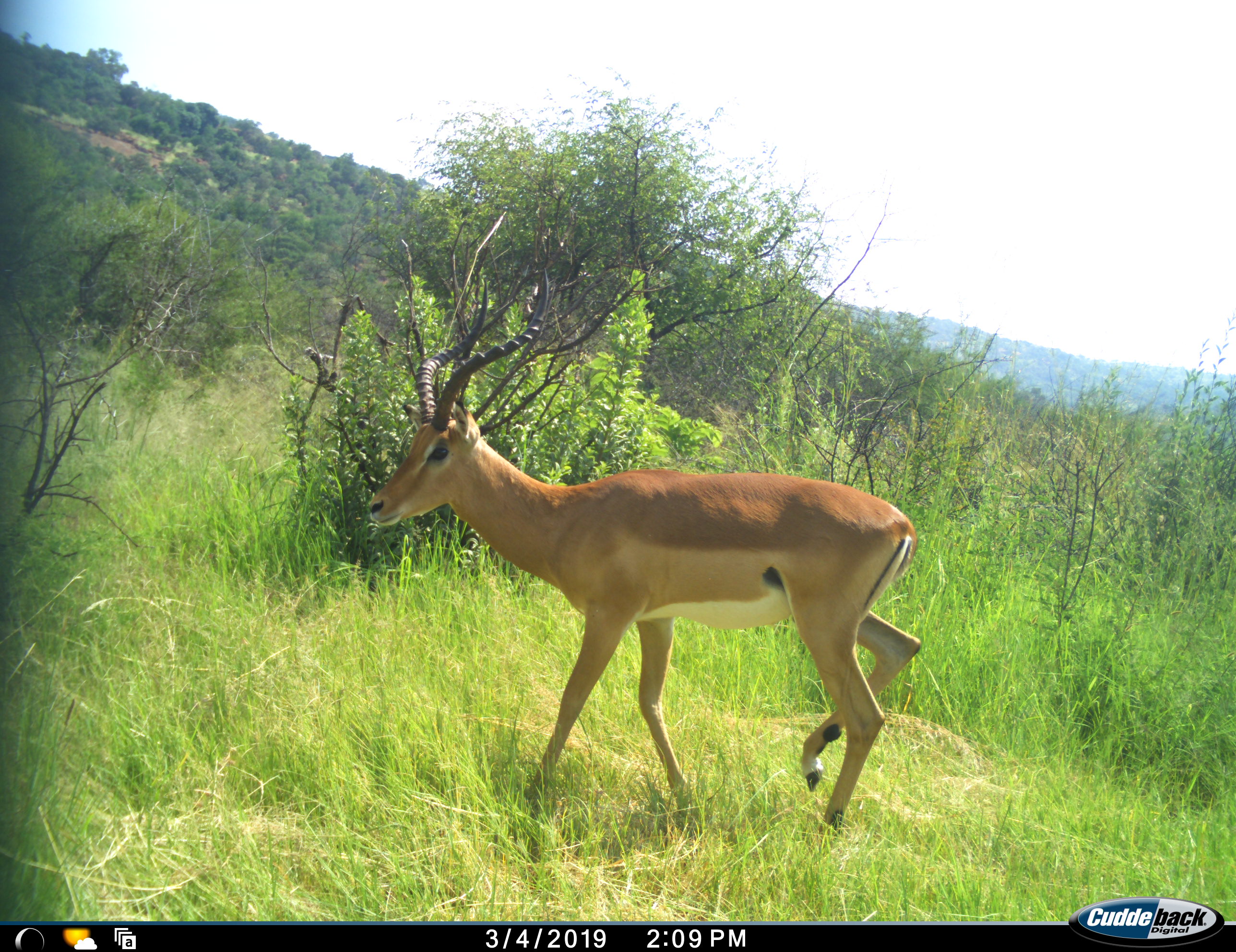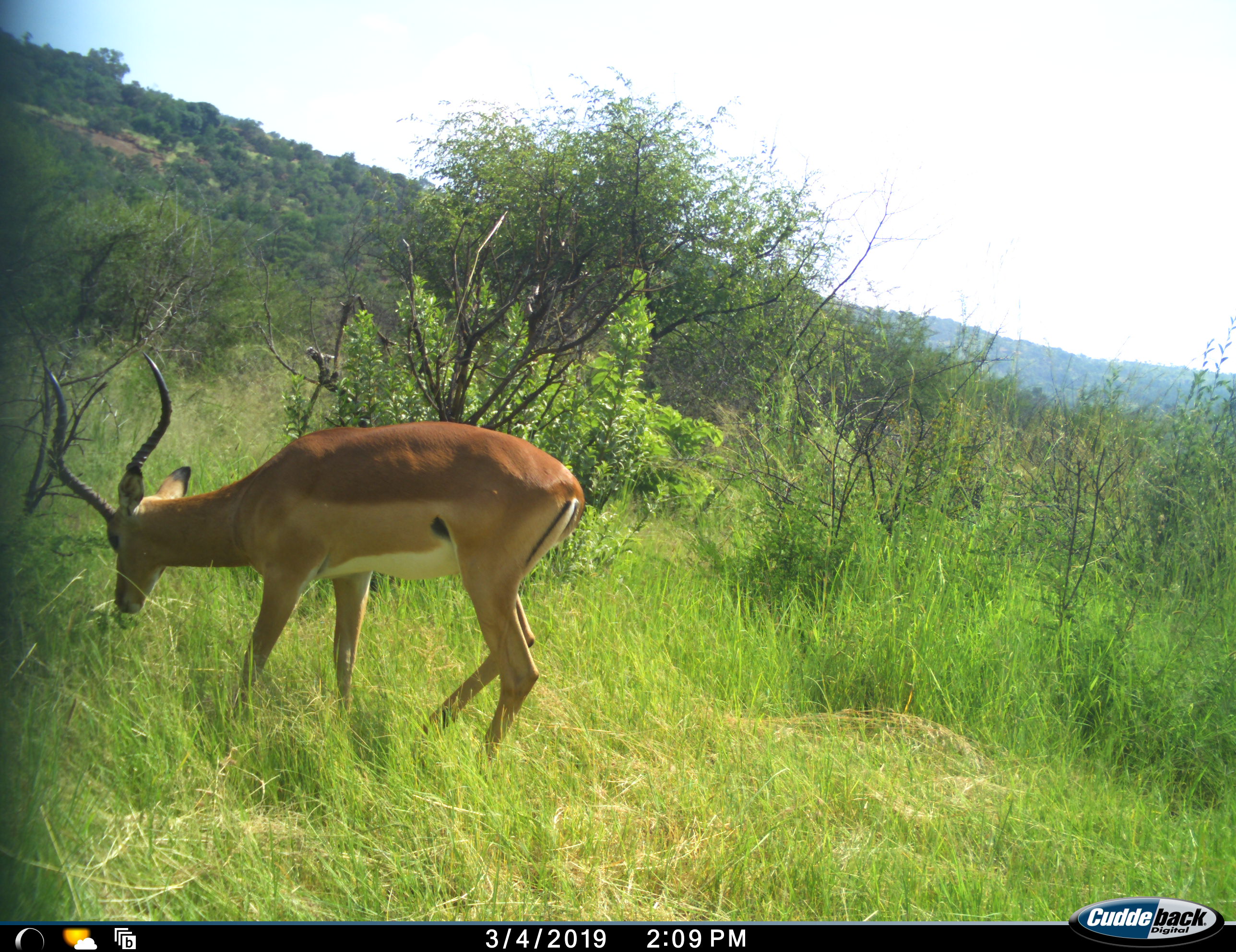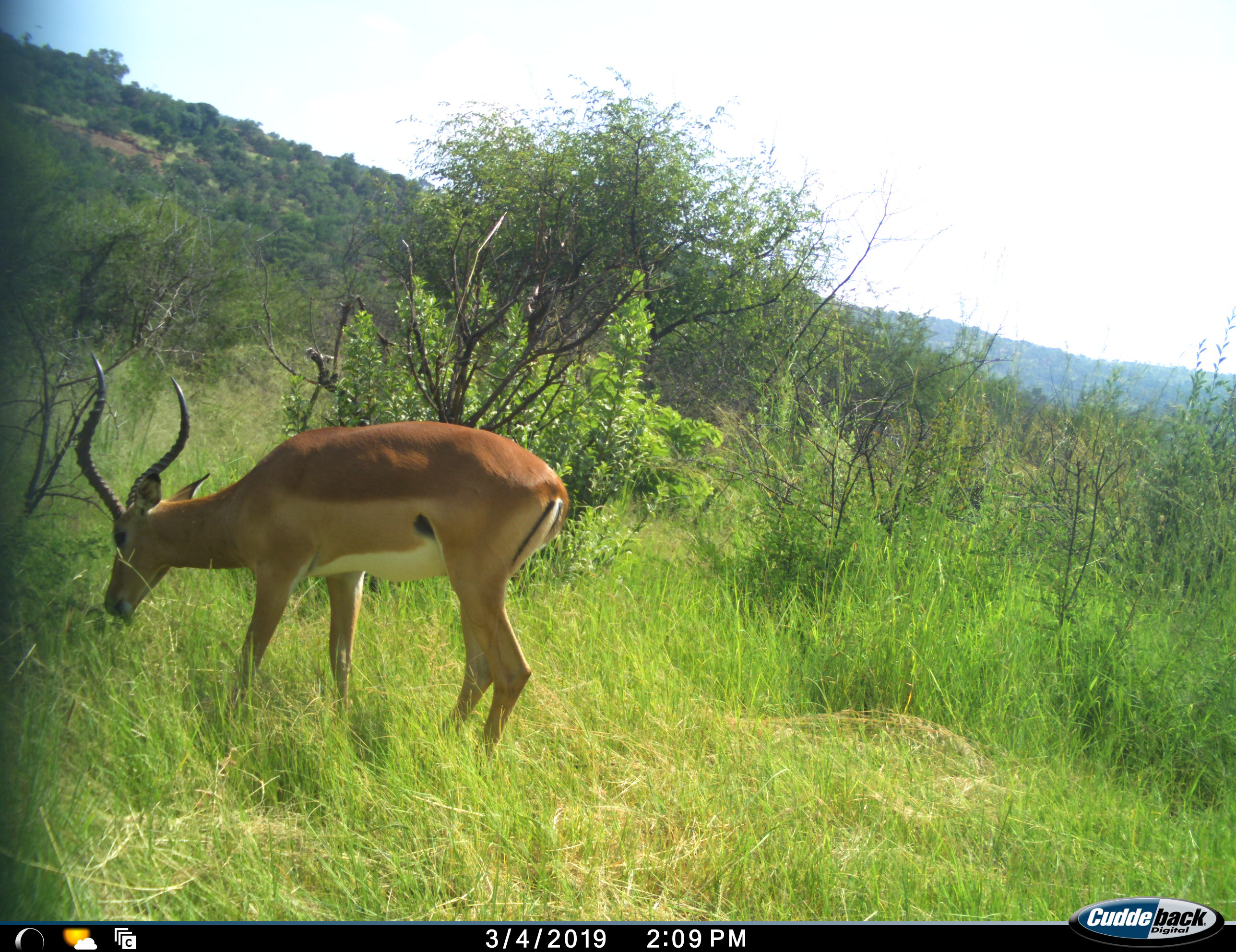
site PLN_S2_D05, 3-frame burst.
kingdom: Animalia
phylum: Chordata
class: Mammalia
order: Artiodactyla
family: Bovidae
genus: Aepyceros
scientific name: Aepyceros melampus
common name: impala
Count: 1.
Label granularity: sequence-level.